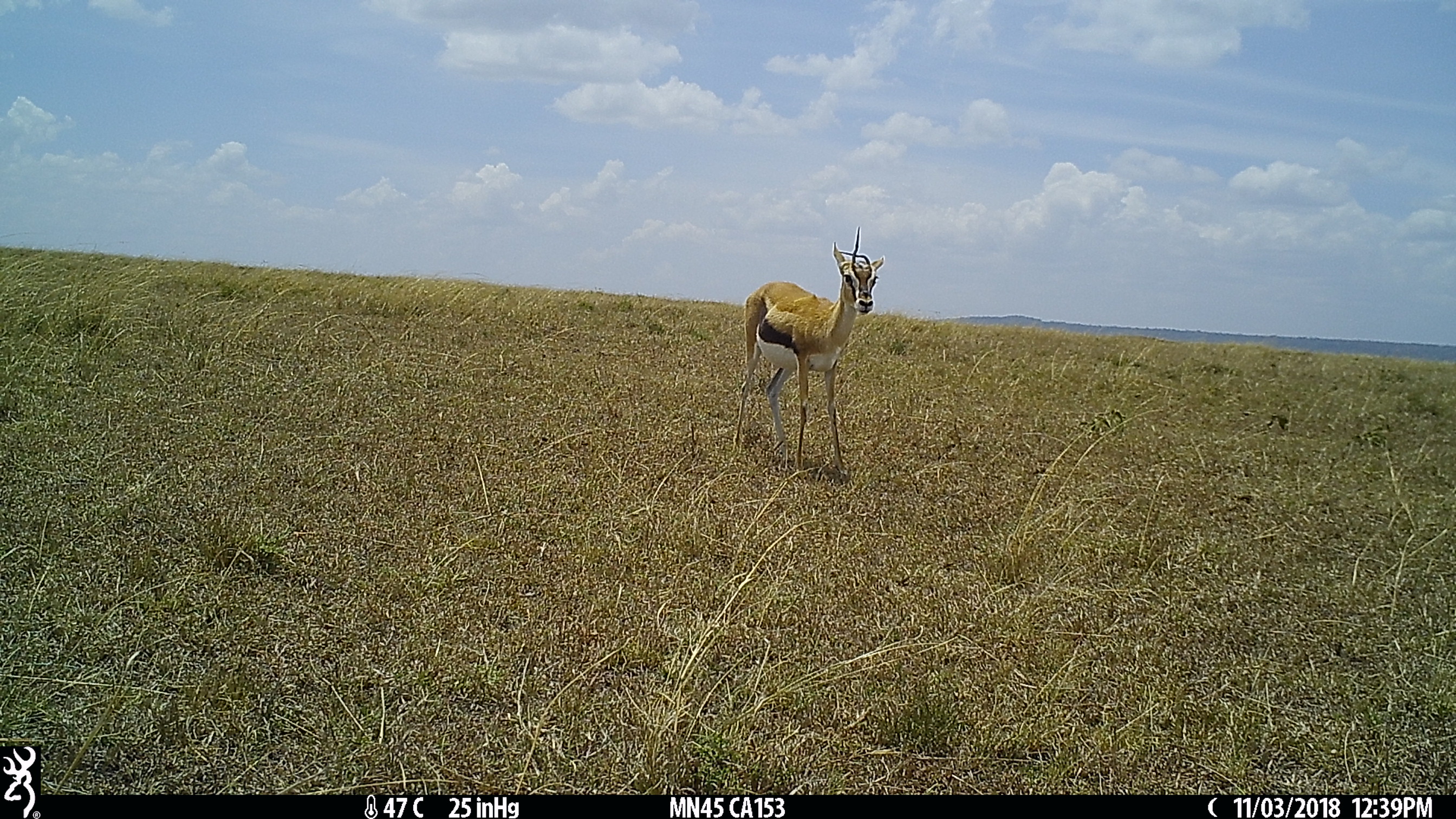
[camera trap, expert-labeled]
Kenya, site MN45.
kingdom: Animalia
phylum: Chordata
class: Mammalia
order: Artiodactyla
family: Bovidae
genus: Eudorcas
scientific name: Eudorcas thomsonii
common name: thomon's gazelle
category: gazelle thomsons